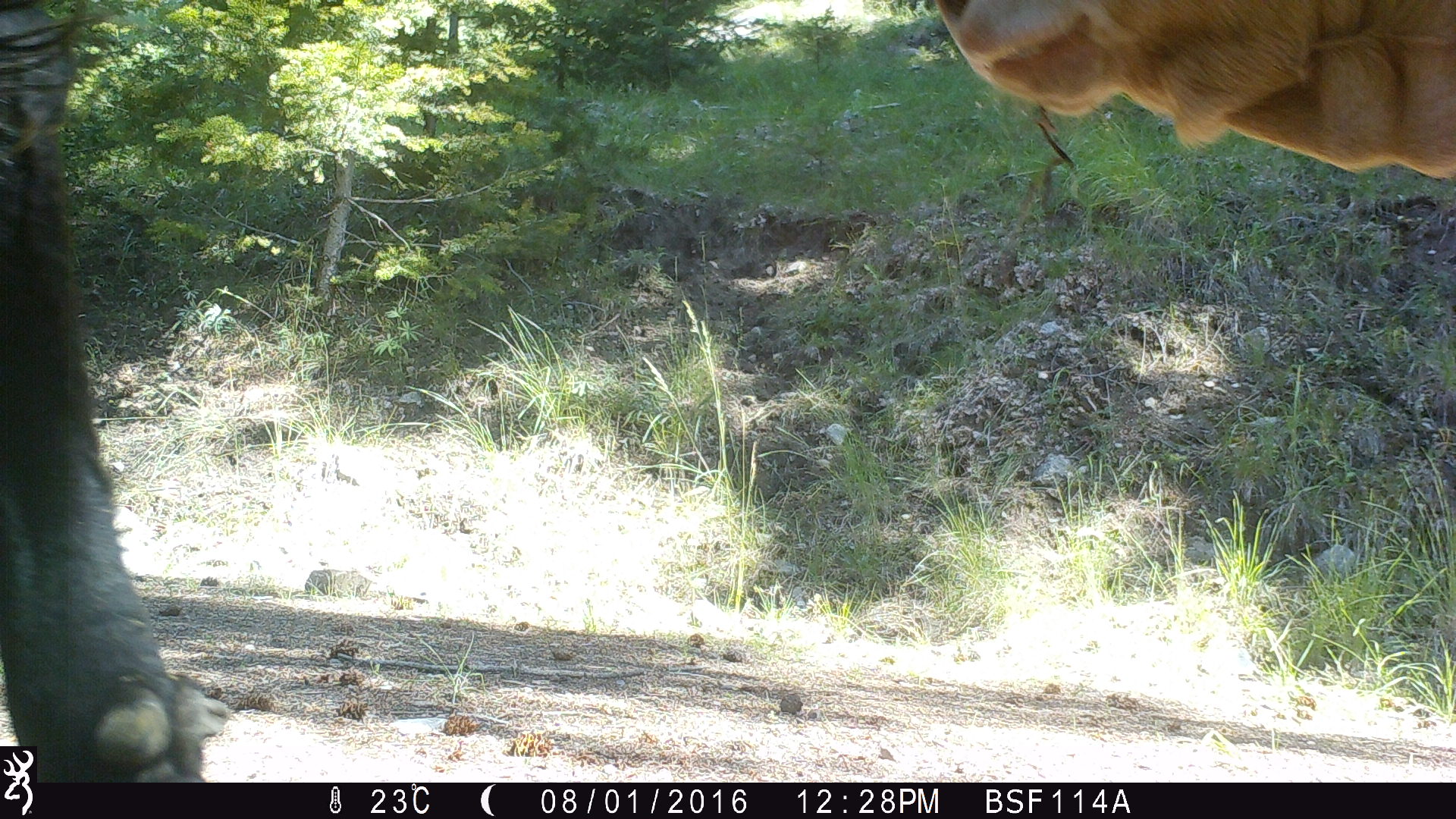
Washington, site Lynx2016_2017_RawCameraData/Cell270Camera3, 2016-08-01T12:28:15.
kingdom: Animalia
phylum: Chordata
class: Mammalia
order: Artiodactyla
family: Bovidae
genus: Bos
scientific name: Bos taurus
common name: domestic cattle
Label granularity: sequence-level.